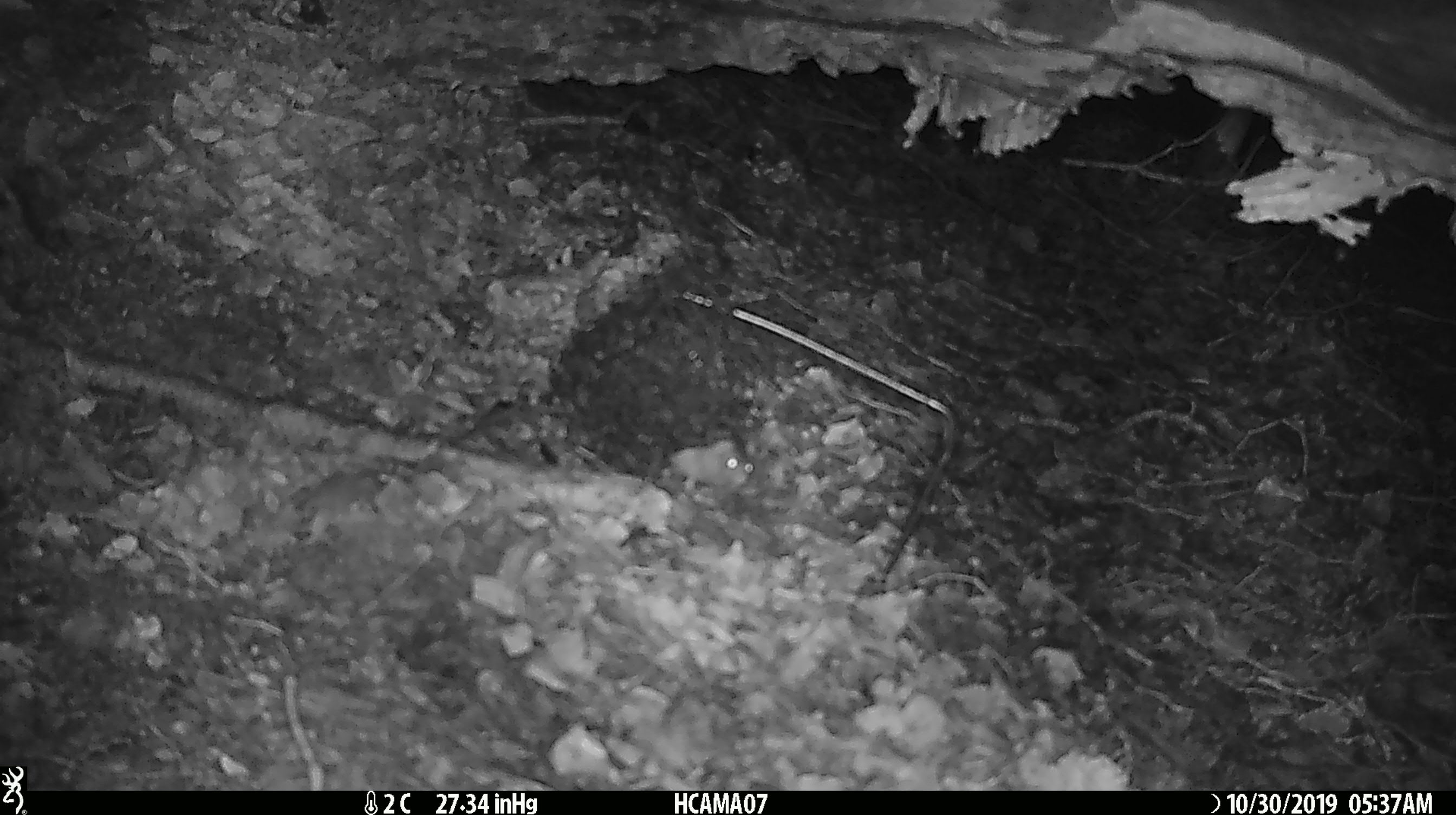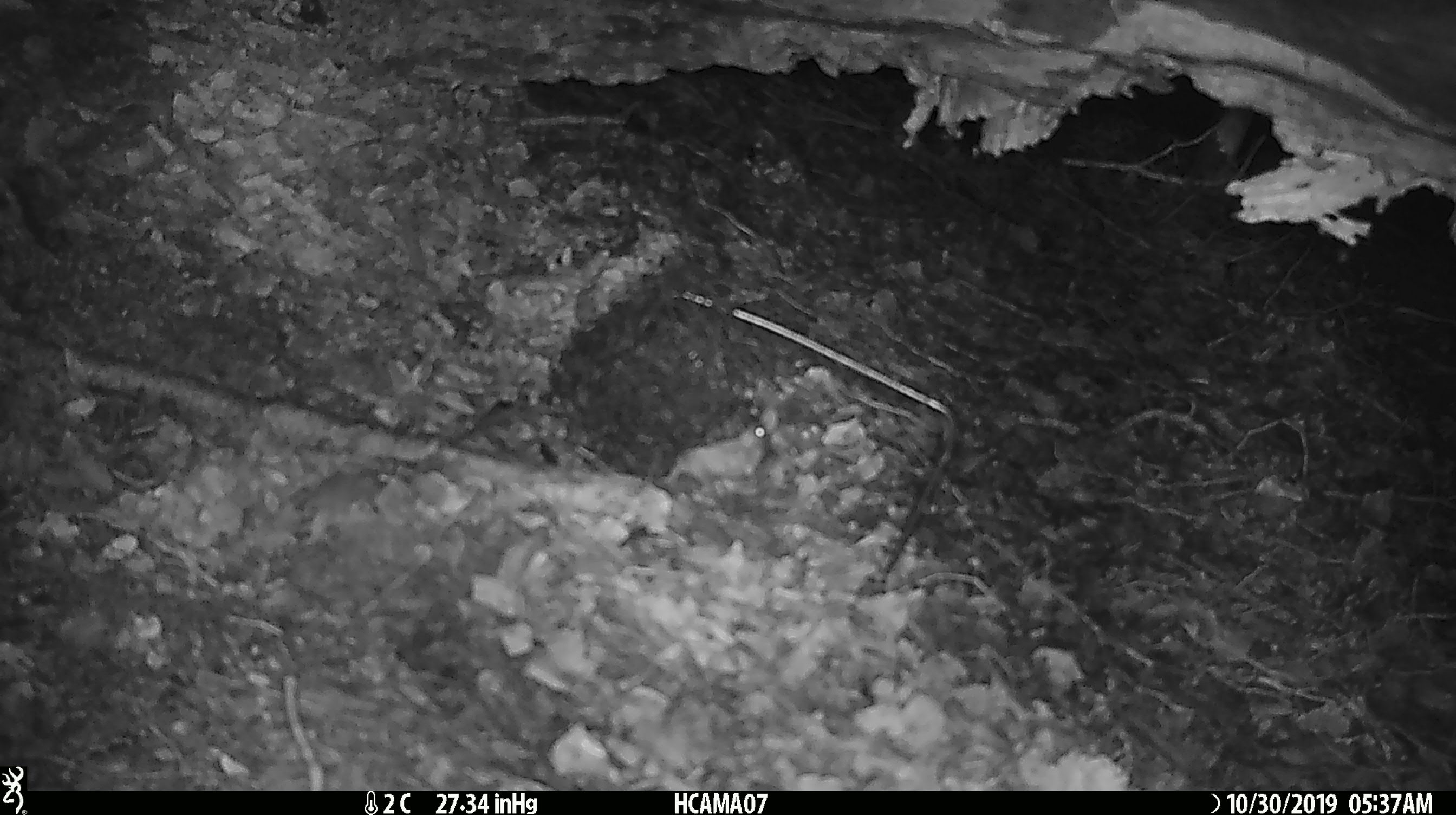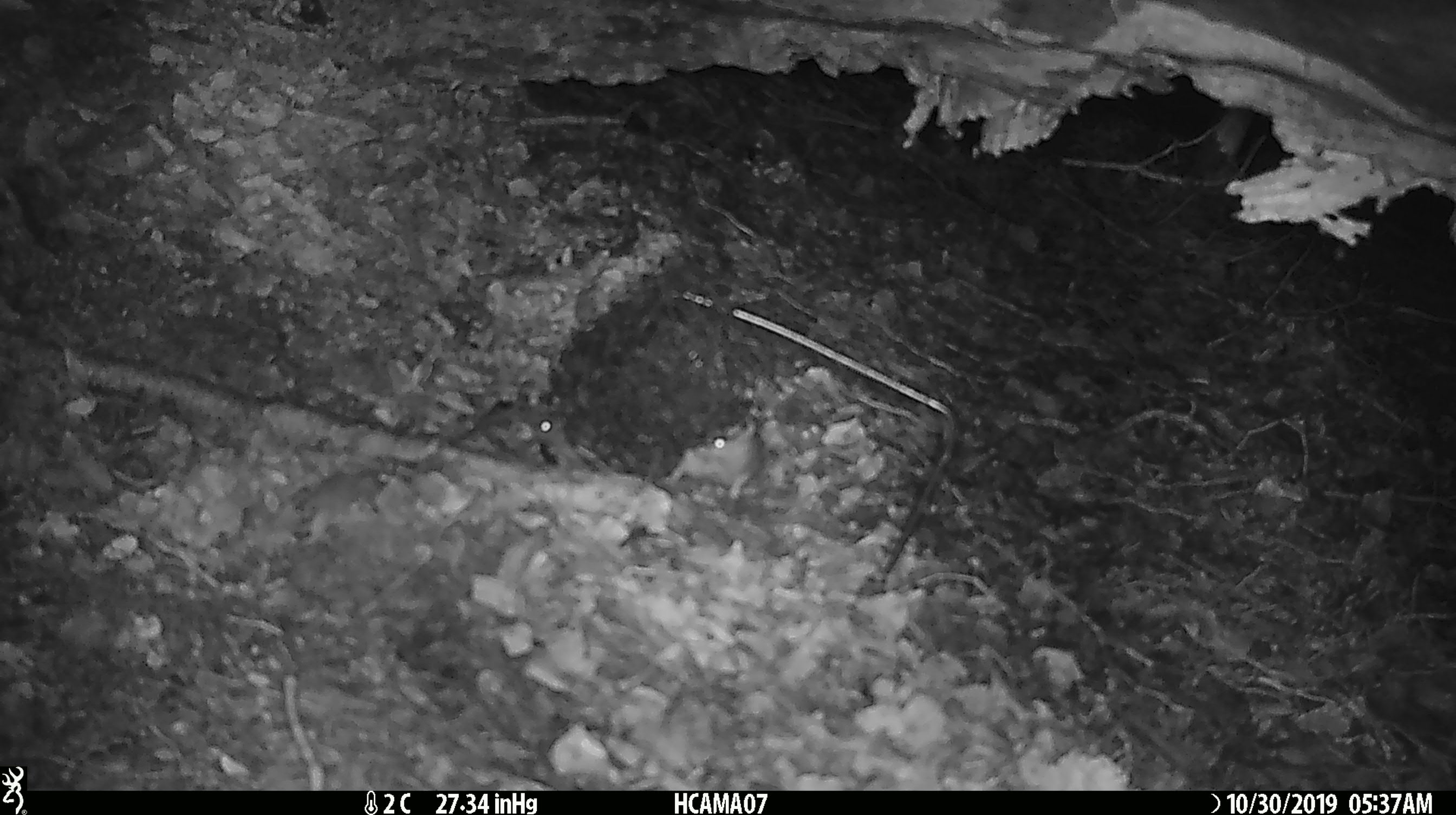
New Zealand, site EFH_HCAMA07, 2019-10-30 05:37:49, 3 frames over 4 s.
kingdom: Animalia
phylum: Chordata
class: Mammalia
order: Rodentia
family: Muridae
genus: Mus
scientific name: Mus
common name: mouse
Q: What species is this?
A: Mouse (Mus).